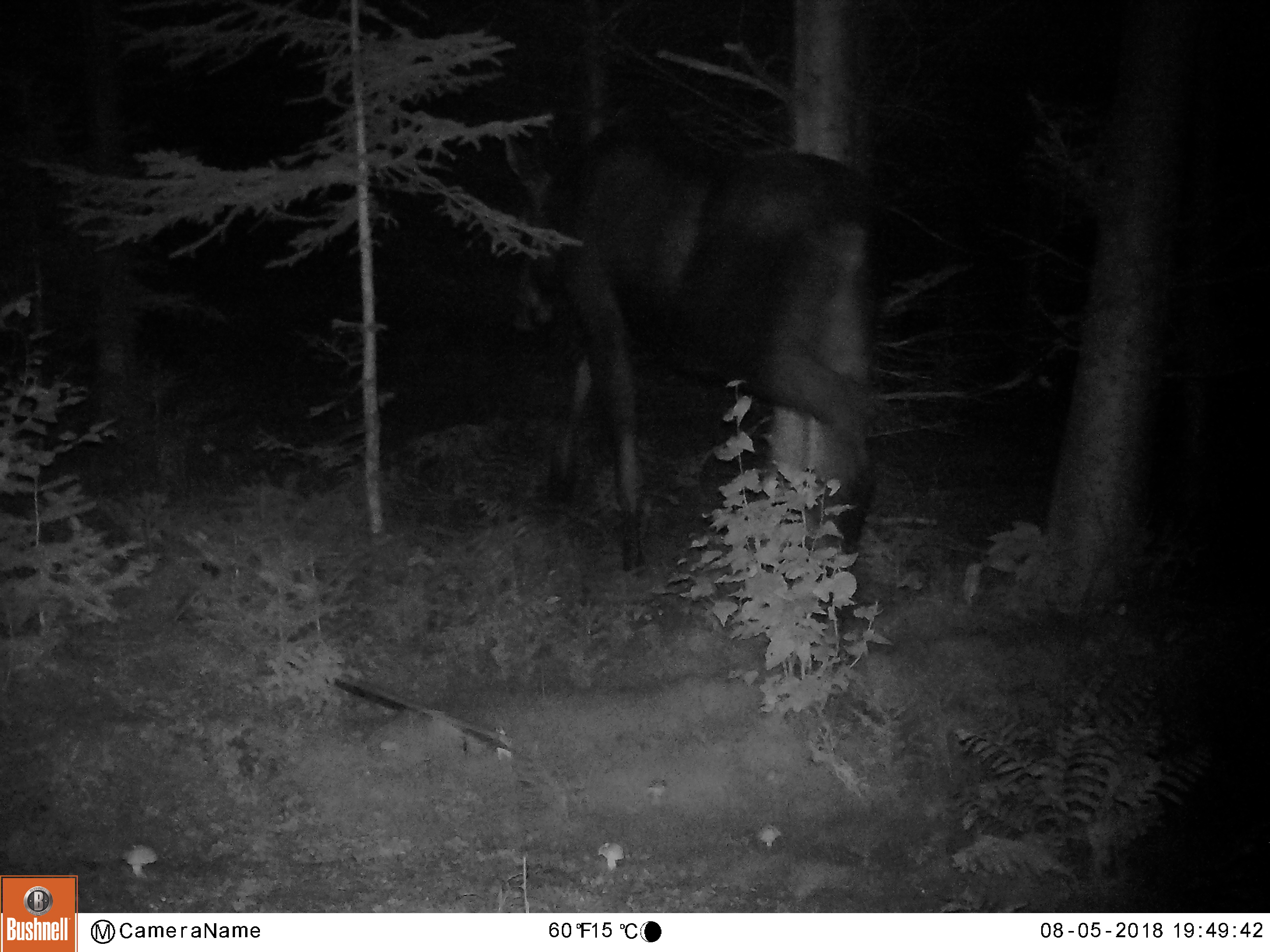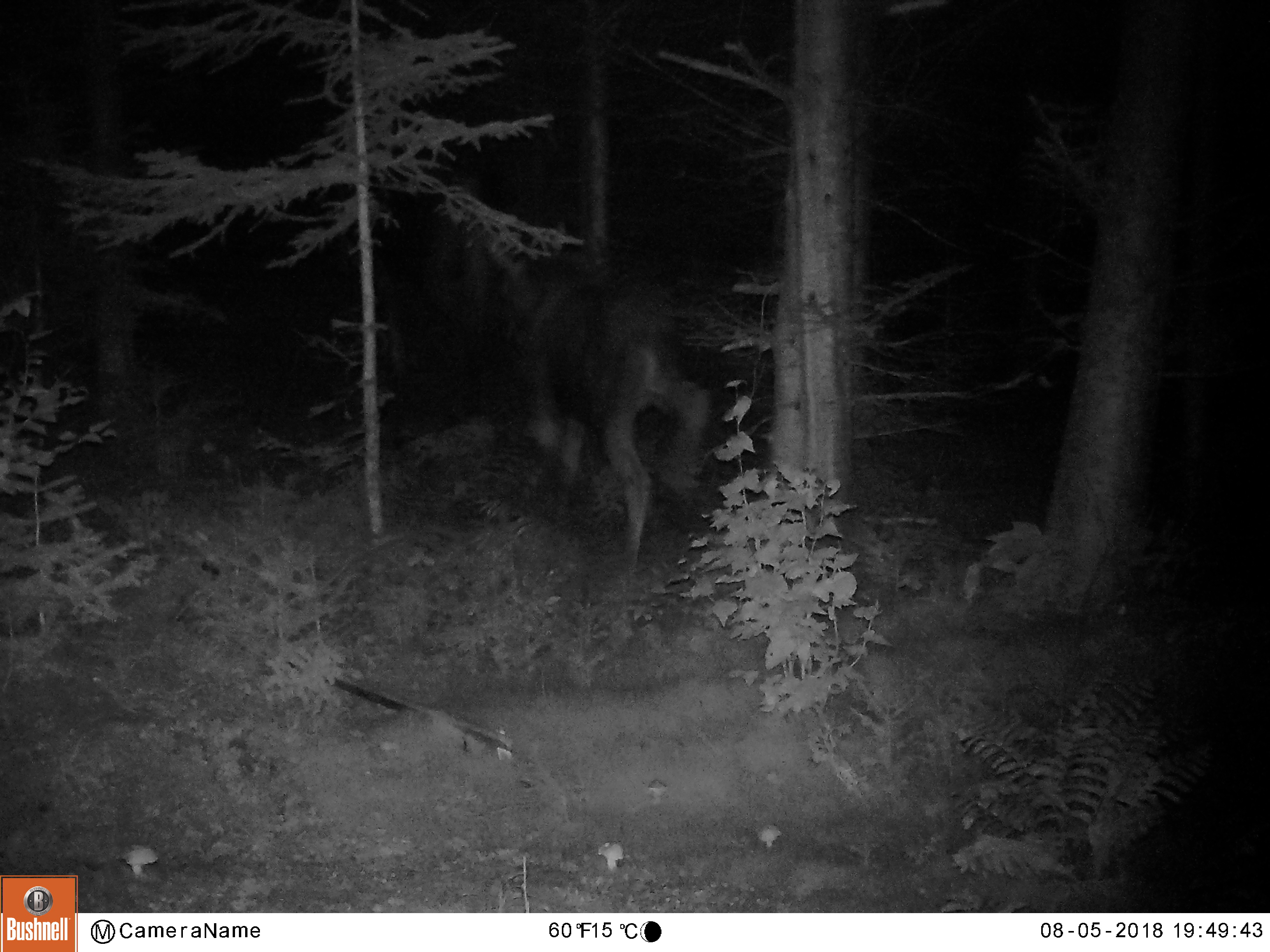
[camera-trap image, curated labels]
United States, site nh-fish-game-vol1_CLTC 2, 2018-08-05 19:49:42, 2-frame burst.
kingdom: Animalia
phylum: Chordata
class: Mammalia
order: Artiodactyla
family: Cervidae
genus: Alces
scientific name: Alces alces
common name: moose